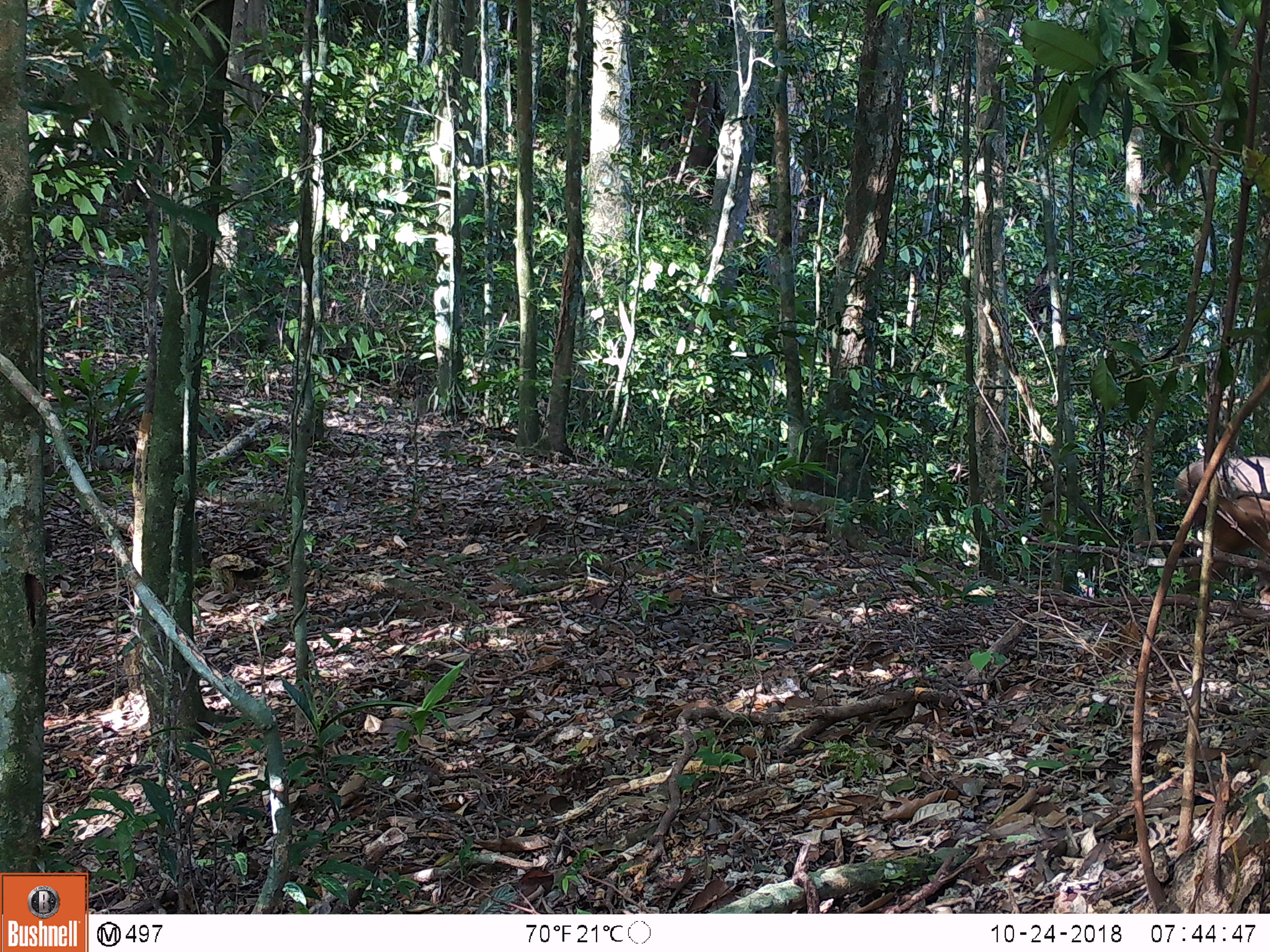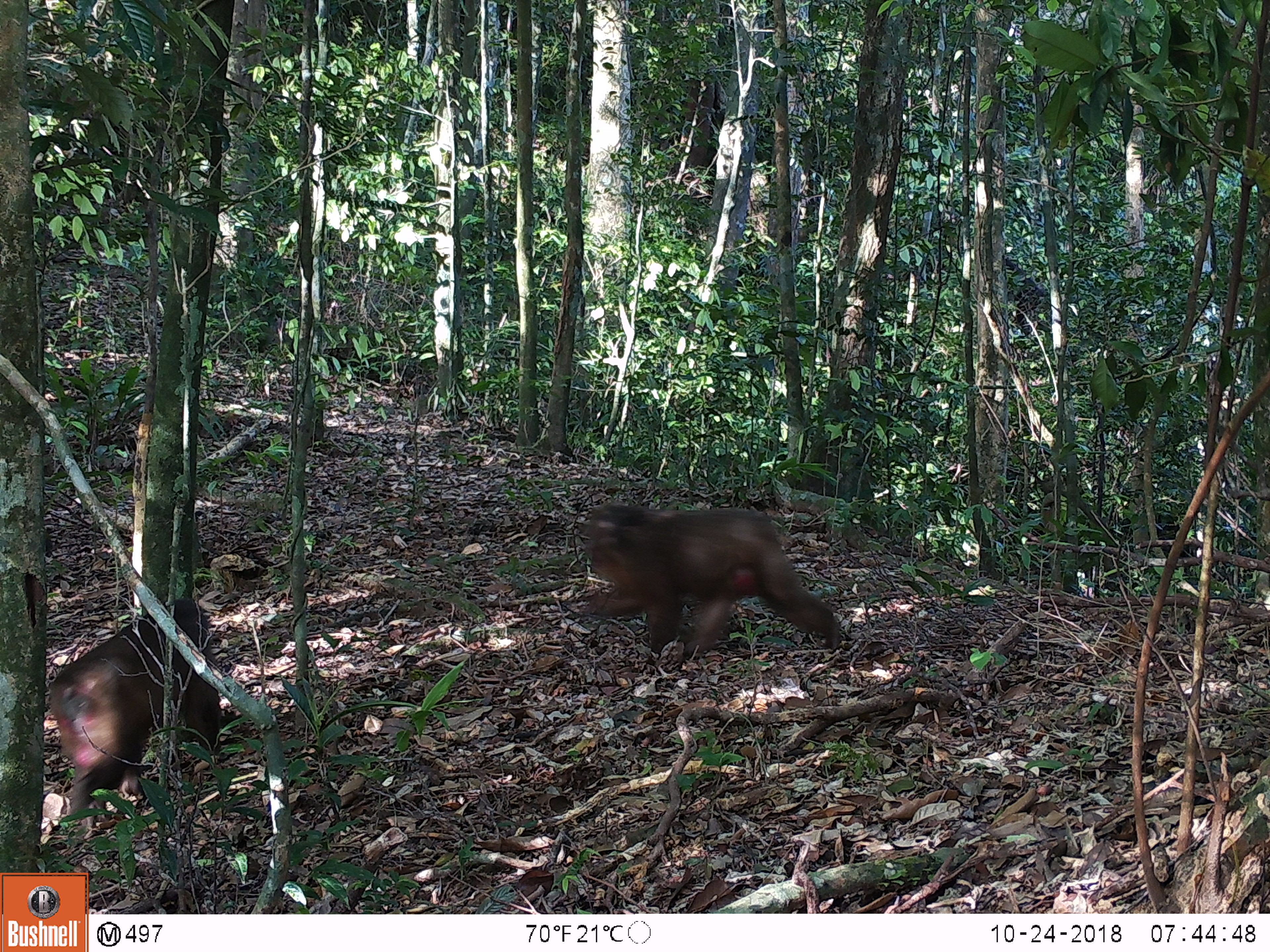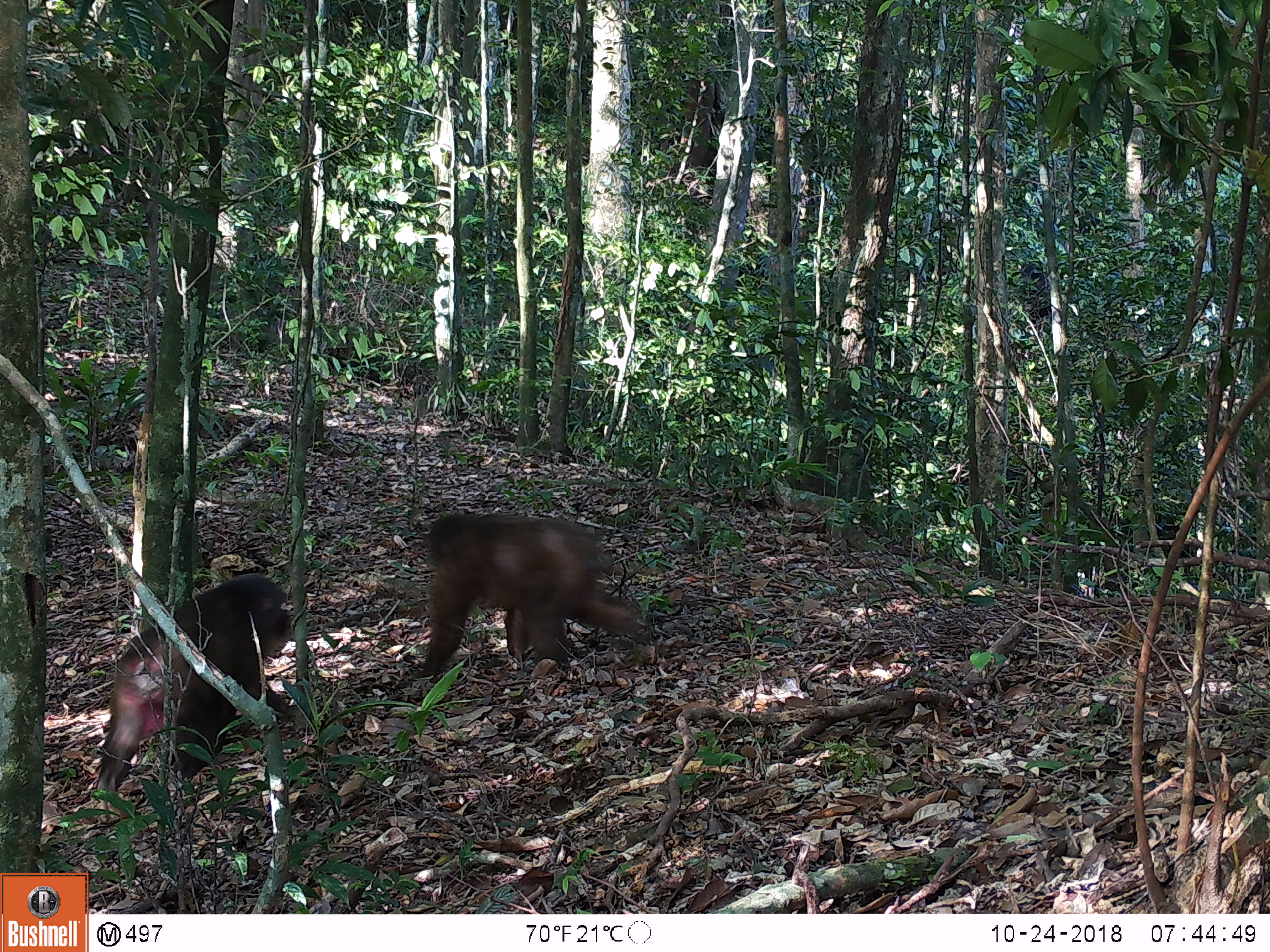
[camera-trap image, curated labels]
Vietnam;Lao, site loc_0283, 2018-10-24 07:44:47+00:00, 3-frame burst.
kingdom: Animalia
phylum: Chordata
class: Mammalia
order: Primates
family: Cercopithecidae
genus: Macaca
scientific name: Macaca arctoides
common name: stump-tailed macaque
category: stump tailed macaque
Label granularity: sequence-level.